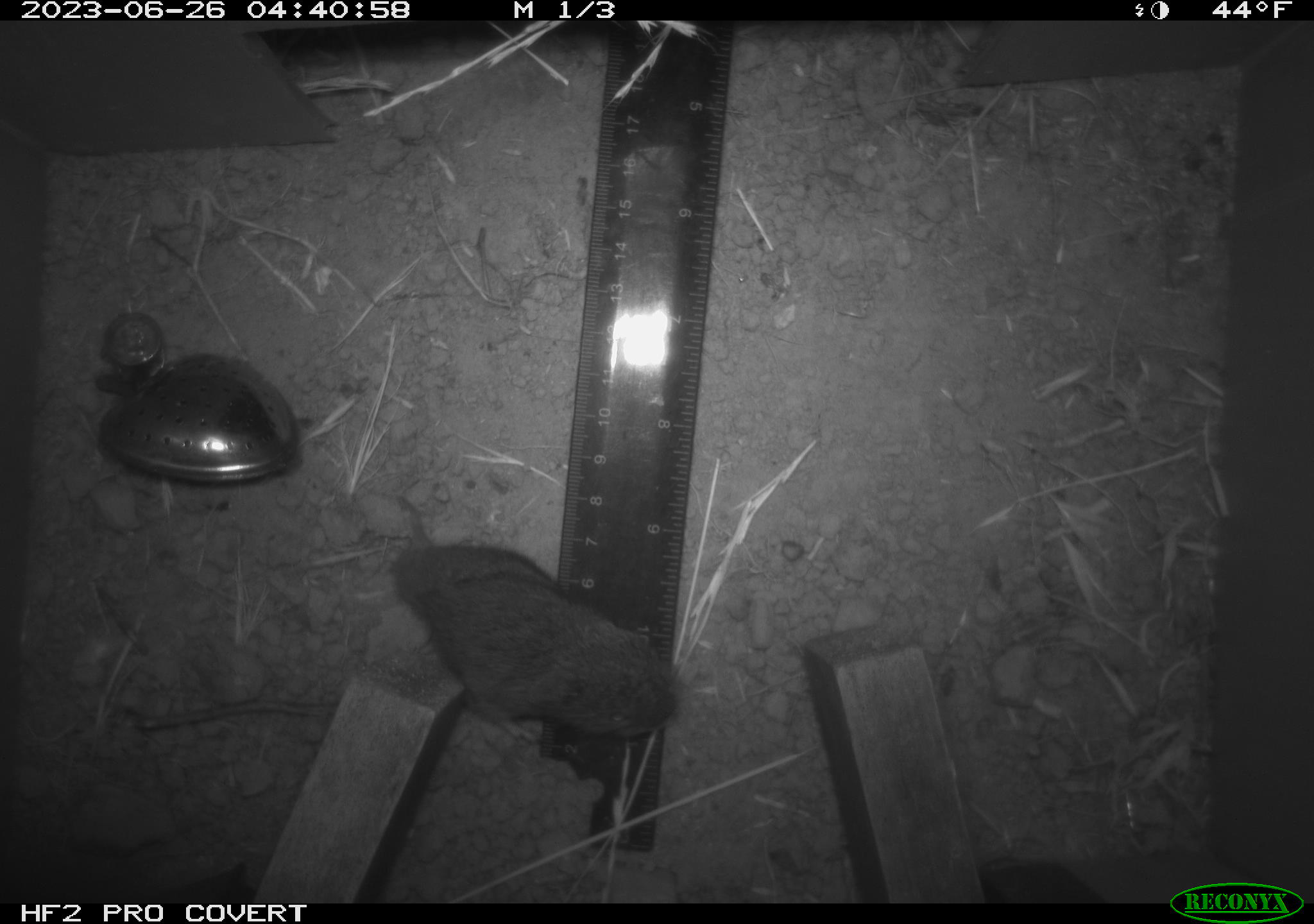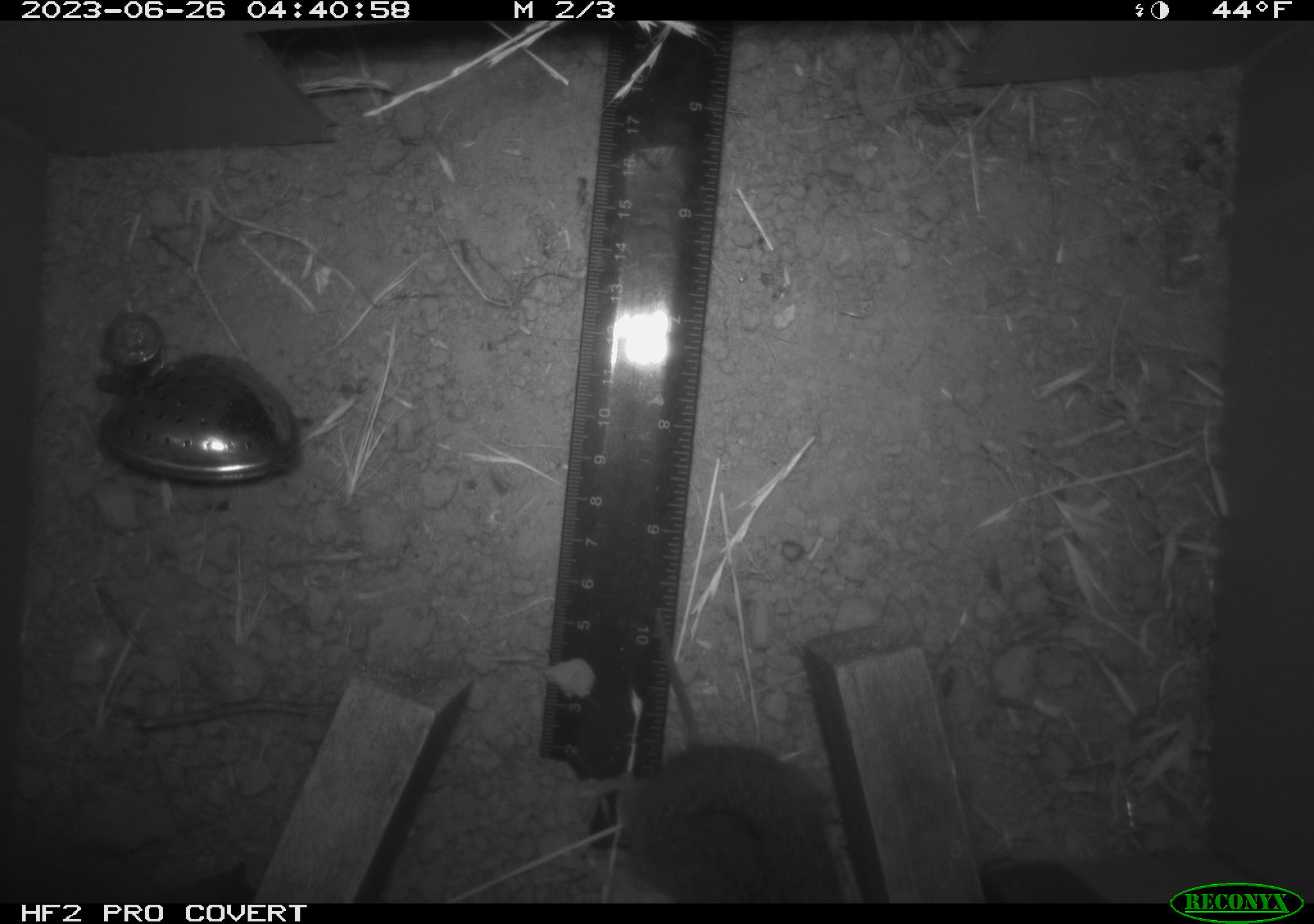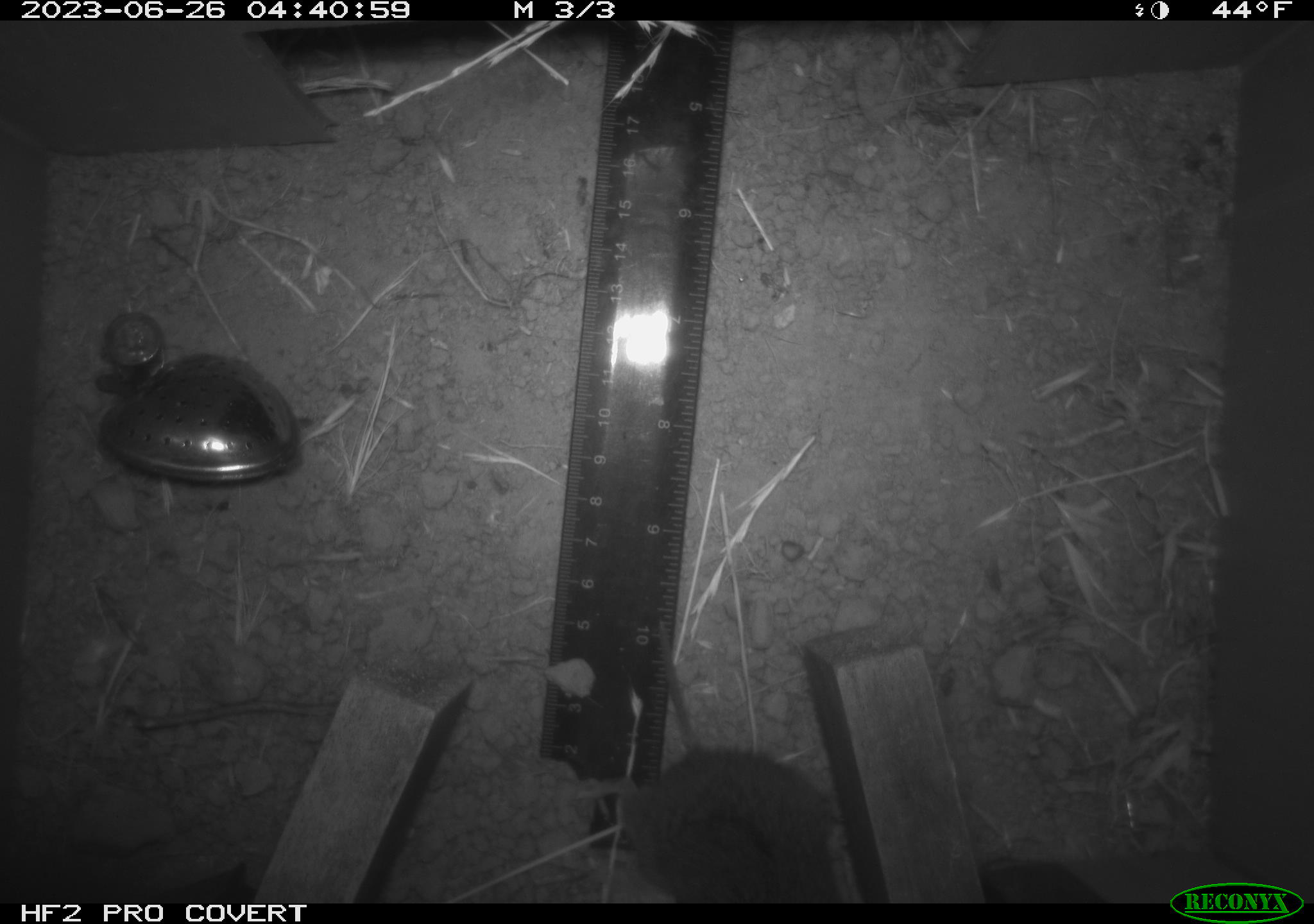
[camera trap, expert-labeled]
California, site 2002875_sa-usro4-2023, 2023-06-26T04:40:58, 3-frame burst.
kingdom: Animalia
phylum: Chordata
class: Mammalia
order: Rodentia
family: Cricetidae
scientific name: Arvicolinae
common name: voles, lemmings, and muskrats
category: arvicolinae subfamily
Arvicolinae subfamily (voles, lemmings, and muskrats) (Arvicolinae).